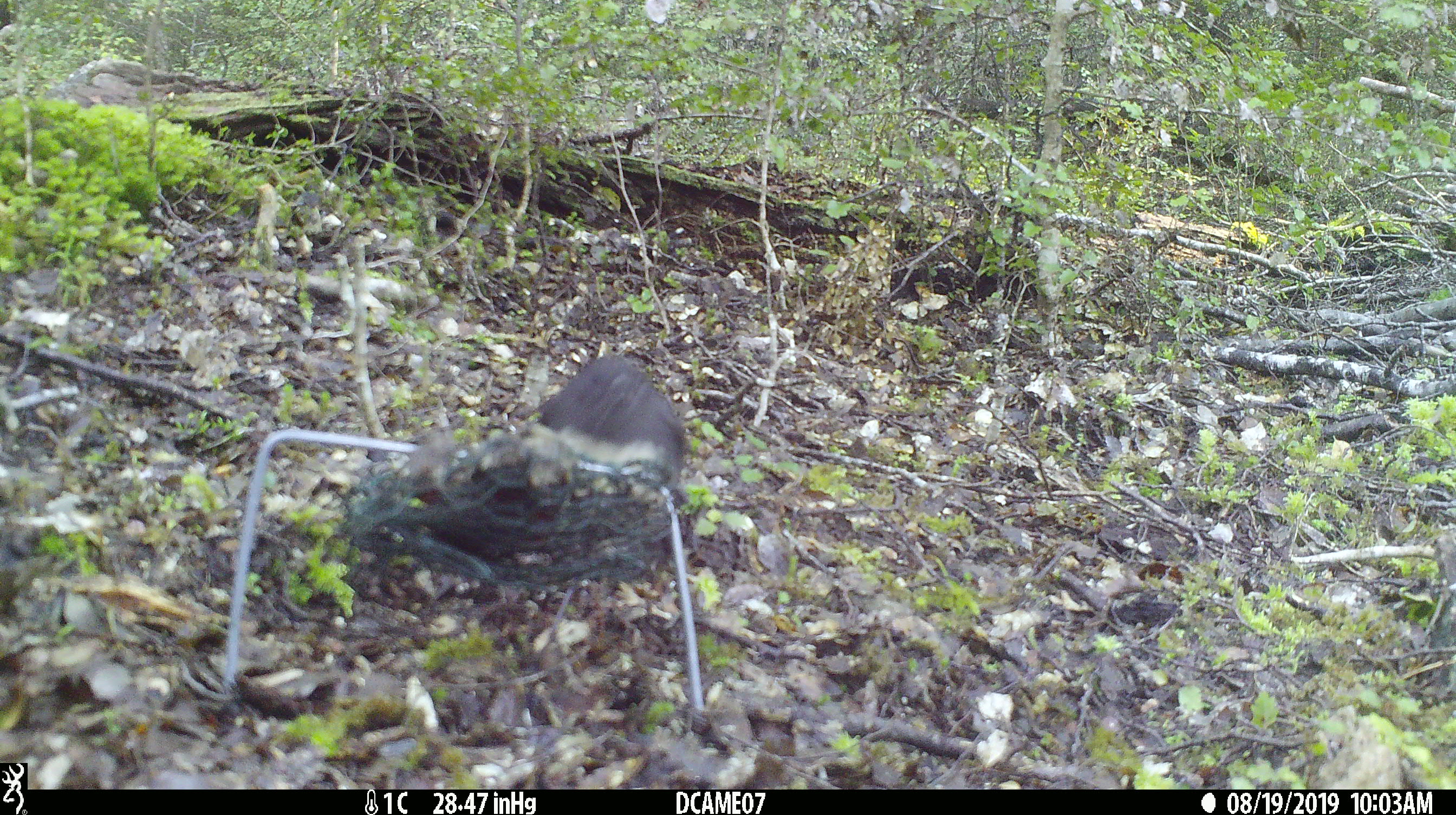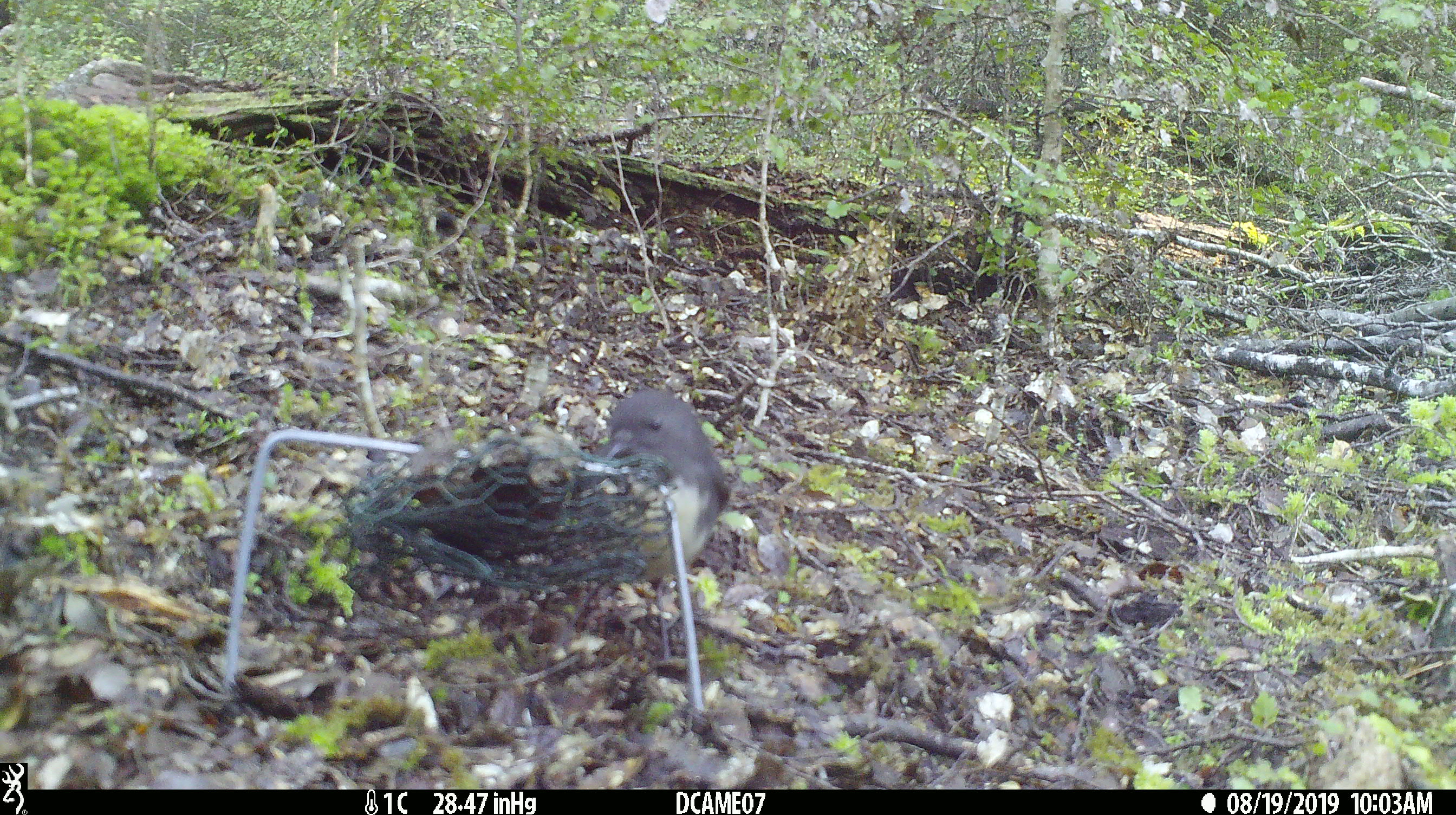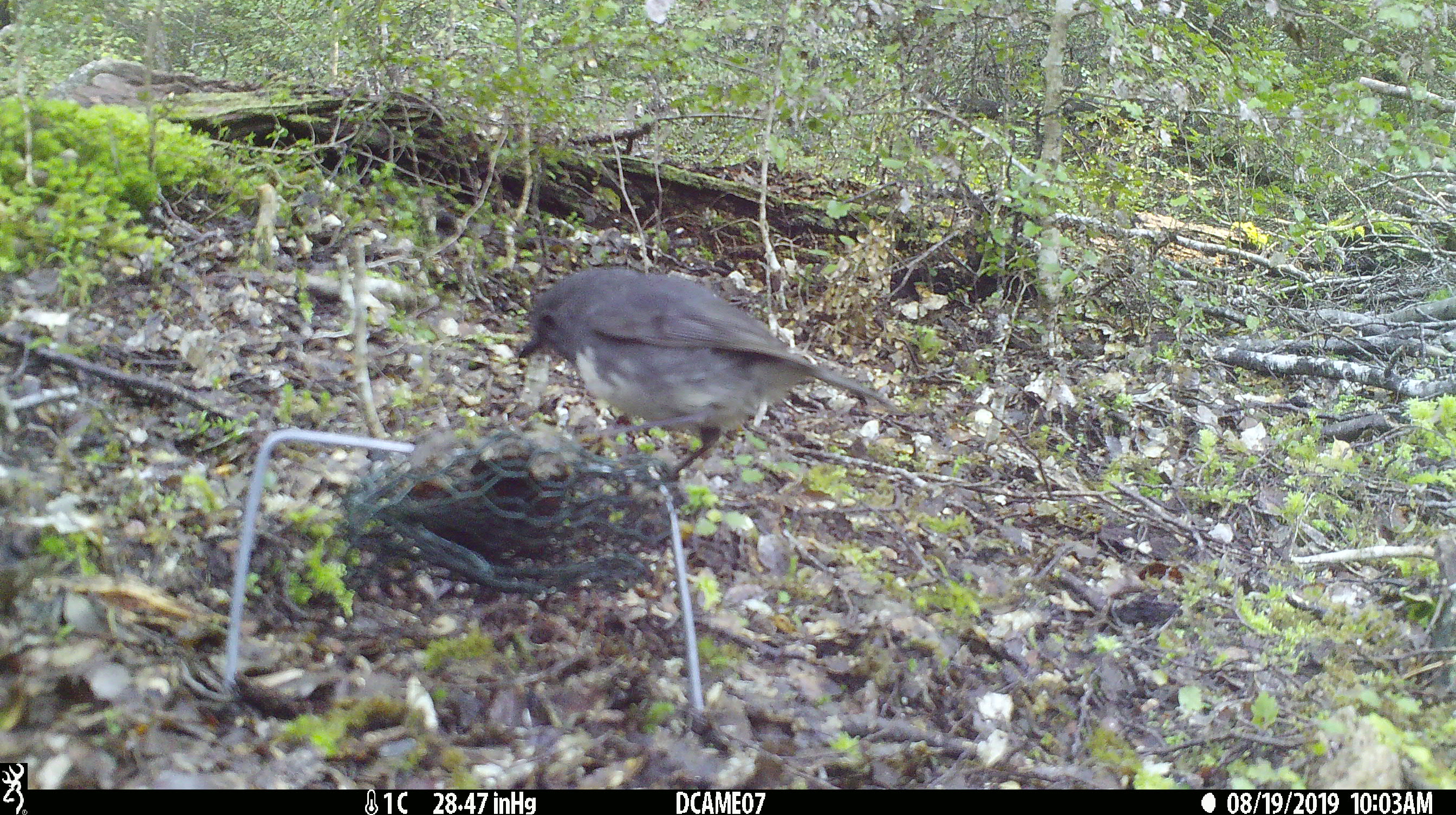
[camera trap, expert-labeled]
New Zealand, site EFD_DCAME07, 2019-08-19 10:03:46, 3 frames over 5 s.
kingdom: Animalia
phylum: Chordata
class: Aves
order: Passeriformes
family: Petroicidae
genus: Petroica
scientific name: Petroica australis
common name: new zealand robin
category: robin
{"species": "robin (new zealand robin) (Petroica australis)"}